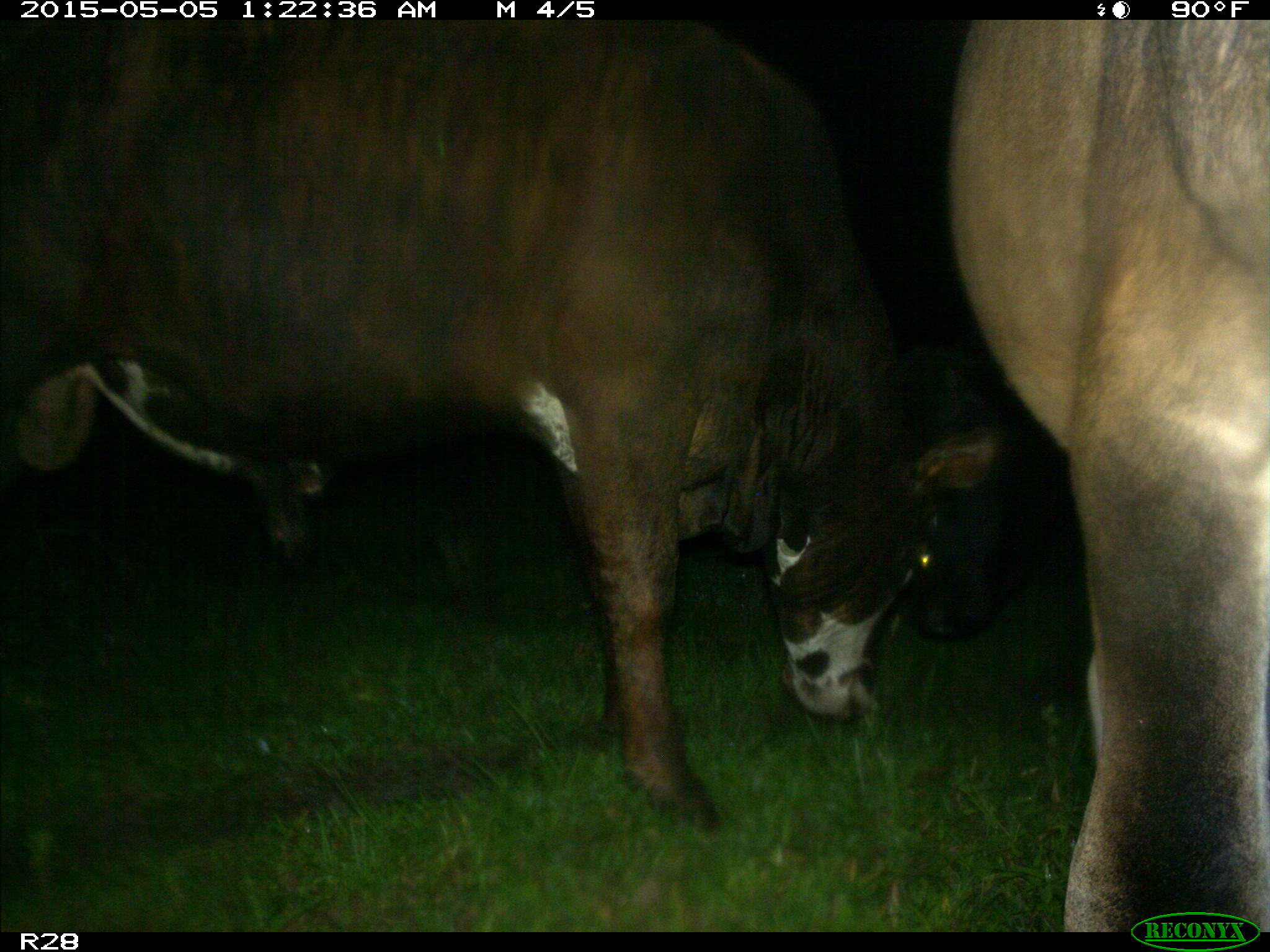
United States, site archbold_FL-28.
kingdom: Animalia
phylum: Chordata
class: Mammalia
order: Artiodactyla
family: Bovidae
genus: Bos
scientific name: Bos taurus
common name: domestic cow